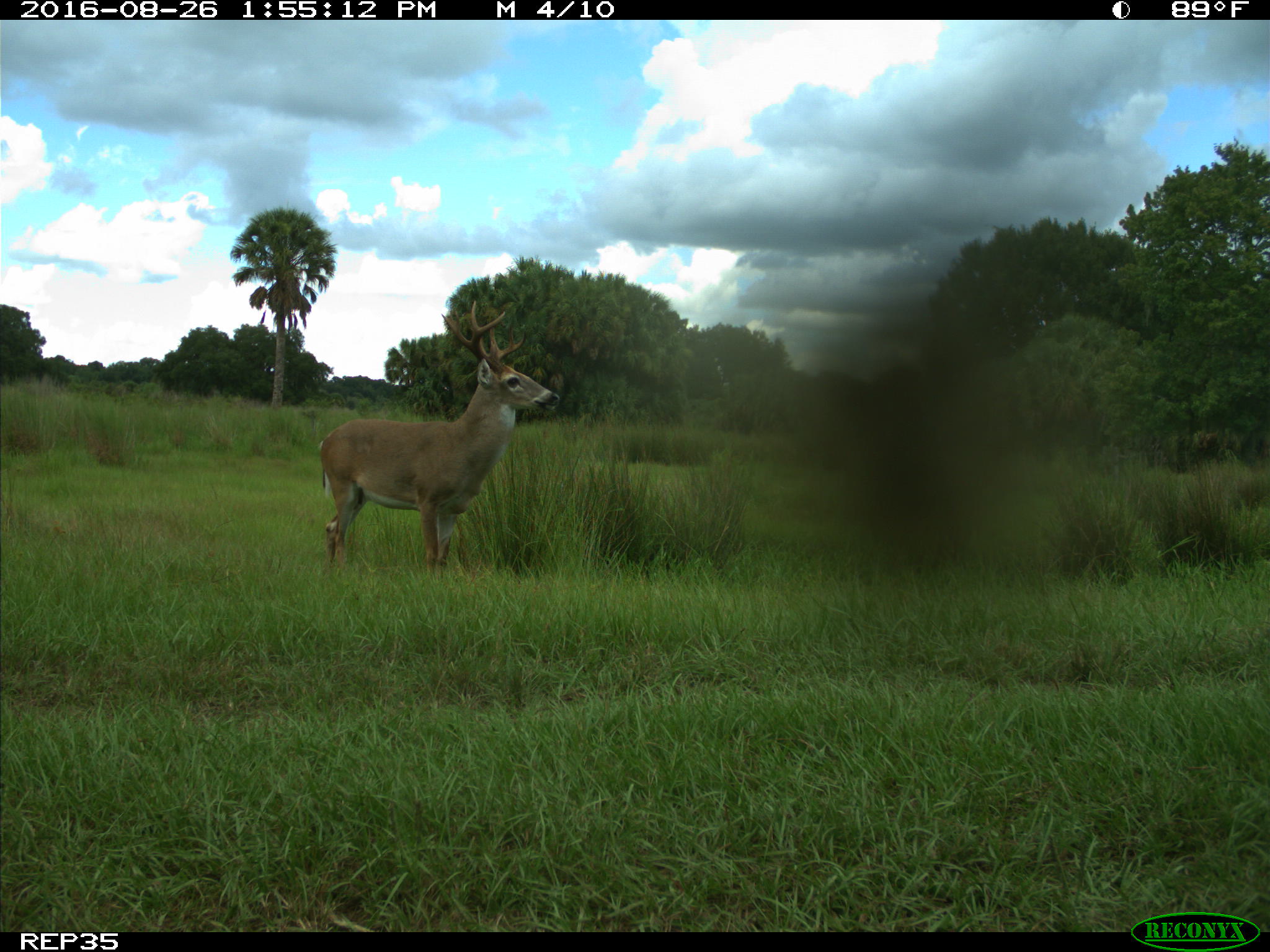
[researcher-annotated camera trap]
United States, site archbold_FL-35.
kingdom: Animalia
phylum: Chordata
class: Mammalia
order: Artiodactyla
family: Cervidae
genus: Odocoileus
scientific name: Odocoileus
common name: deer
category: unidentified deer